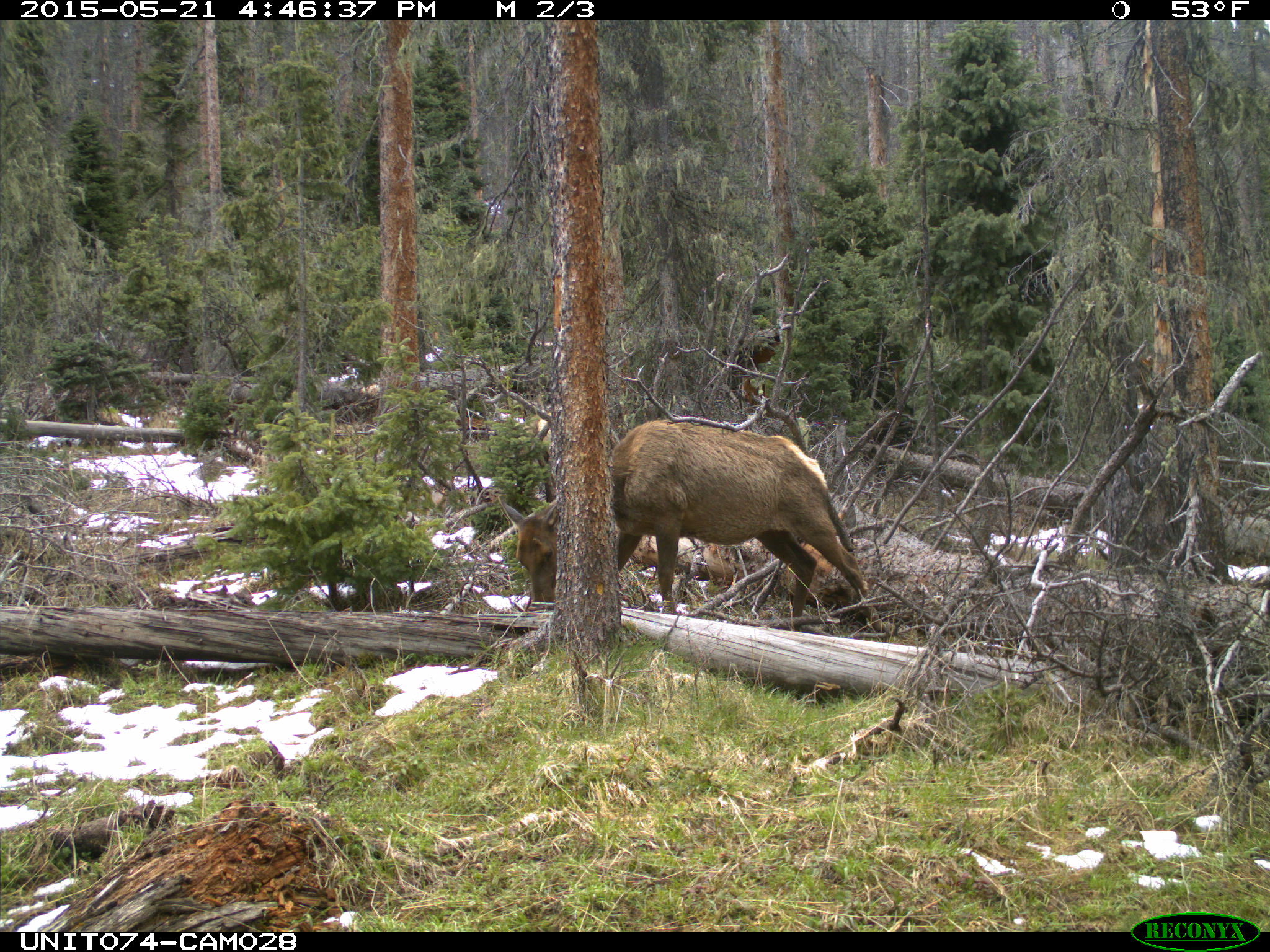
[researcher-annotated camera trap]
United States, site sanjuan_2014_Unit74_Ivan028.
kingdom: Animalia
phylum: Chordata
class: Mammalia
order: Artiodactyla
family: Cervidae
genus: Cervus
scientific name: Cervus elaphus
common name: red deer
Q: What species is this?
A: Cervus elaphus (red deer).